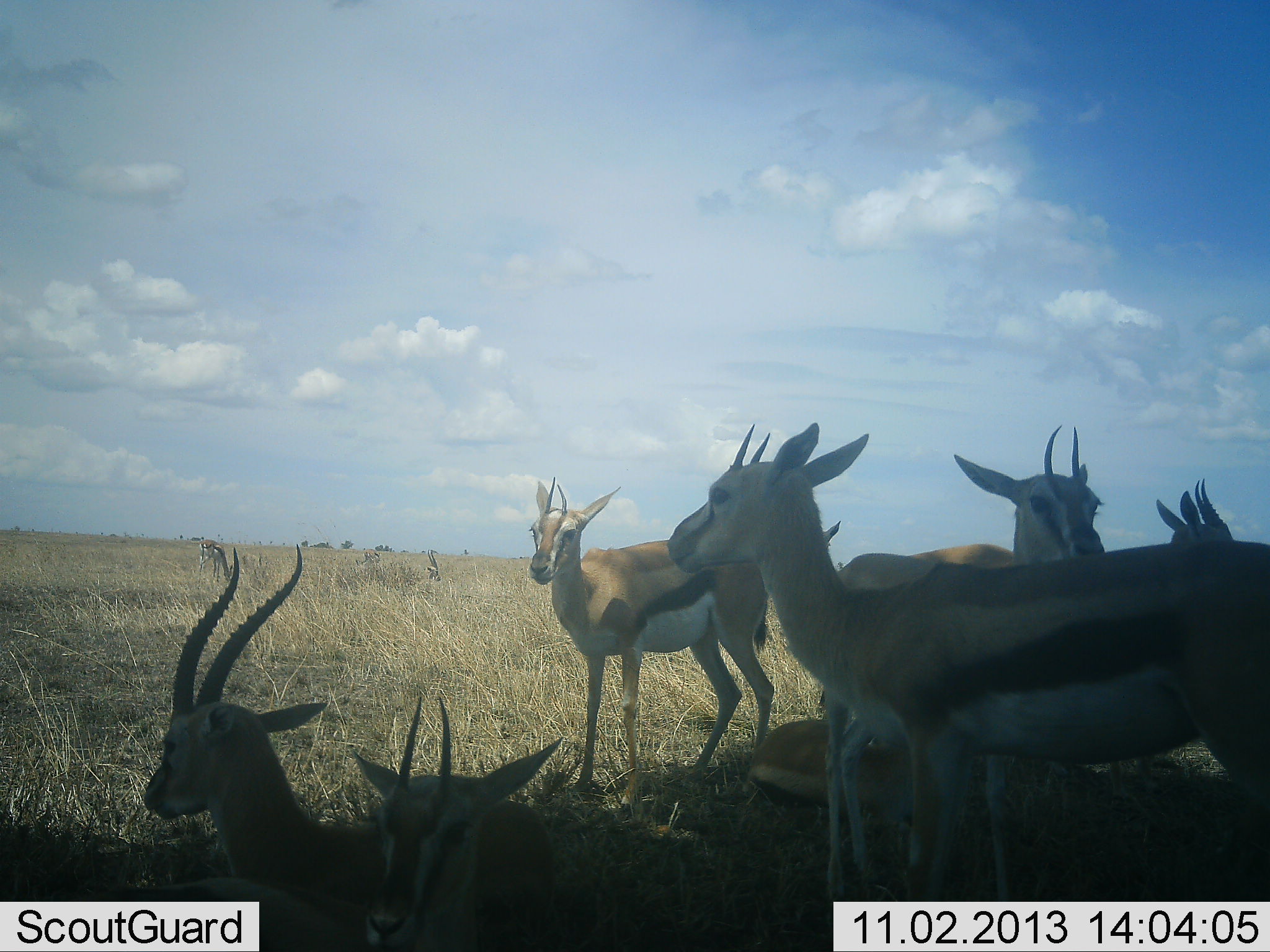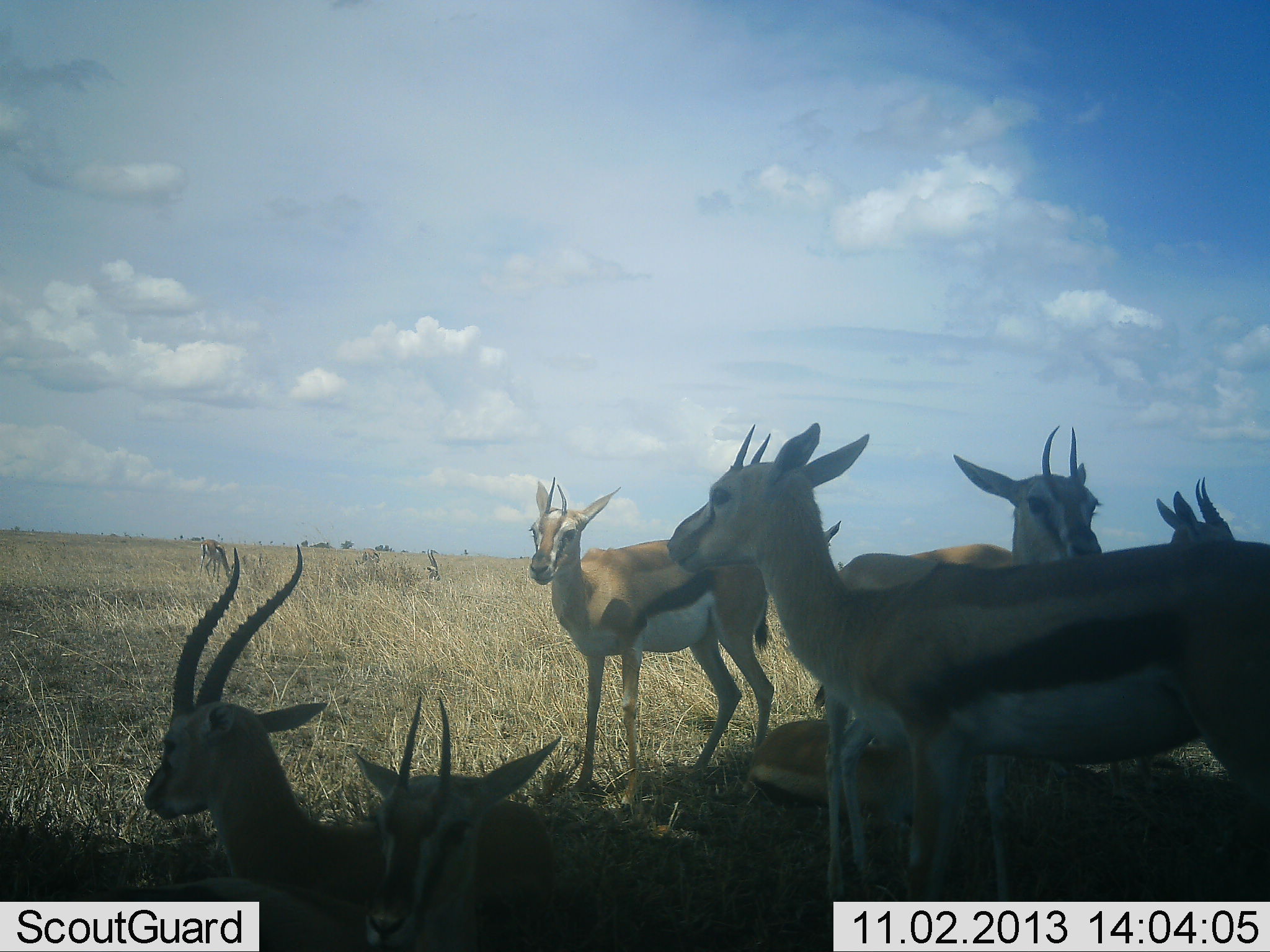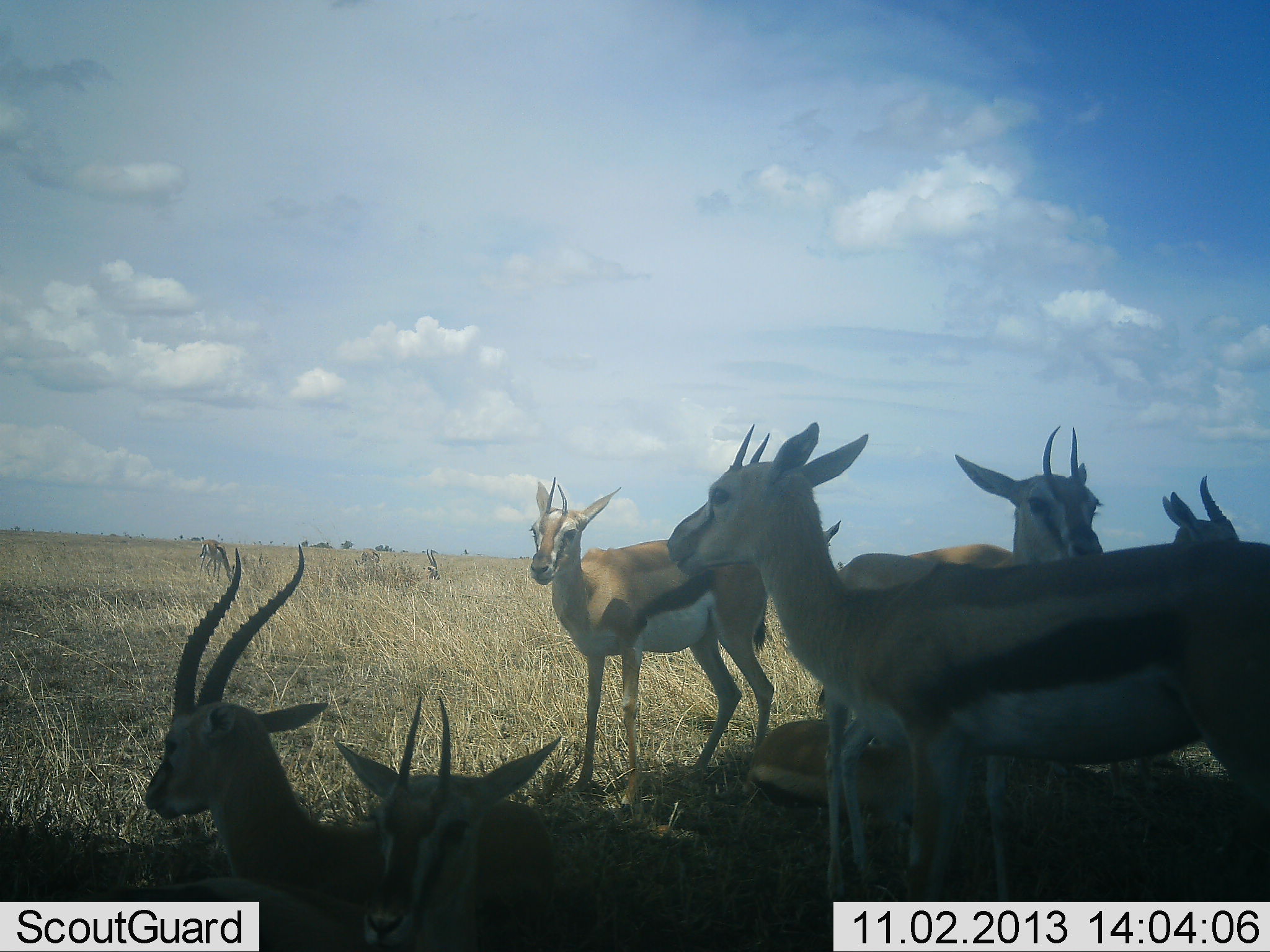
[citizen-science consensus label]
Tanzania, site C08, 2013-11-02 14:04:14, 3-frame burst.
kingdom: Animalia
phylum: Chordata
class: Mammalia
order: Artiodactyla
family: Bovidae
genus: Eudorcas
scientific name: Eudorcas thomsonii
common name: thomson's gazelle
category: gazellethomsons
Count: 8.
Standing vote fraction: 100%.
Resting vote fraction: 80%.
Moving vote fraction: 10%.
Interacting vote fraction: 10%.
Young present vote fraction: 20%.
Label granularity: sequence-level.